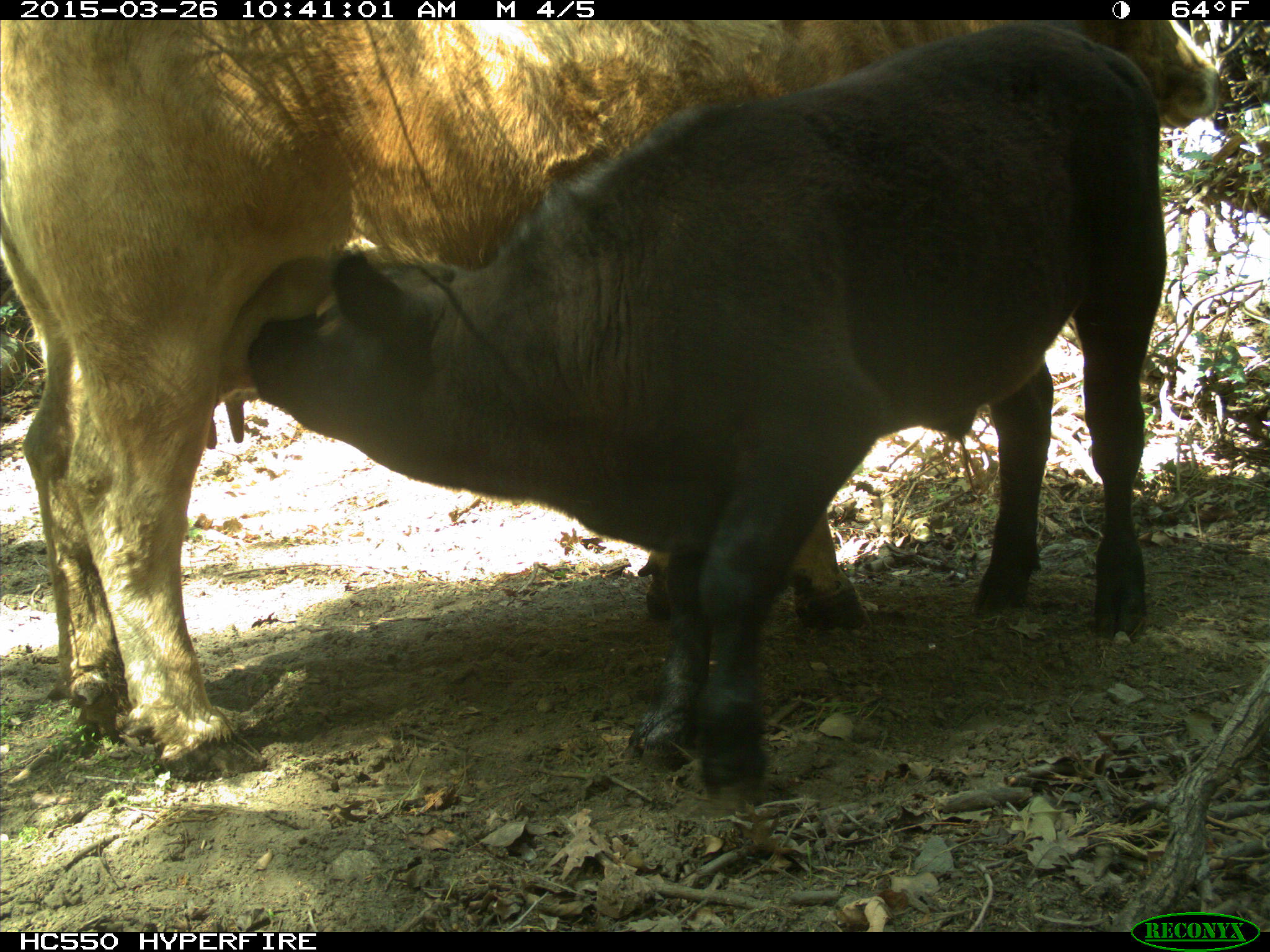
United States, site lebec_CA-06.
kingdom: Animalia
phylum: Chordata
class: Mammalia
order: Artiodactyla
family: Bovidae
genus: Bos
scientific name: Bos taurus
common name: domestic cow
Bos taurus (domestic cow).